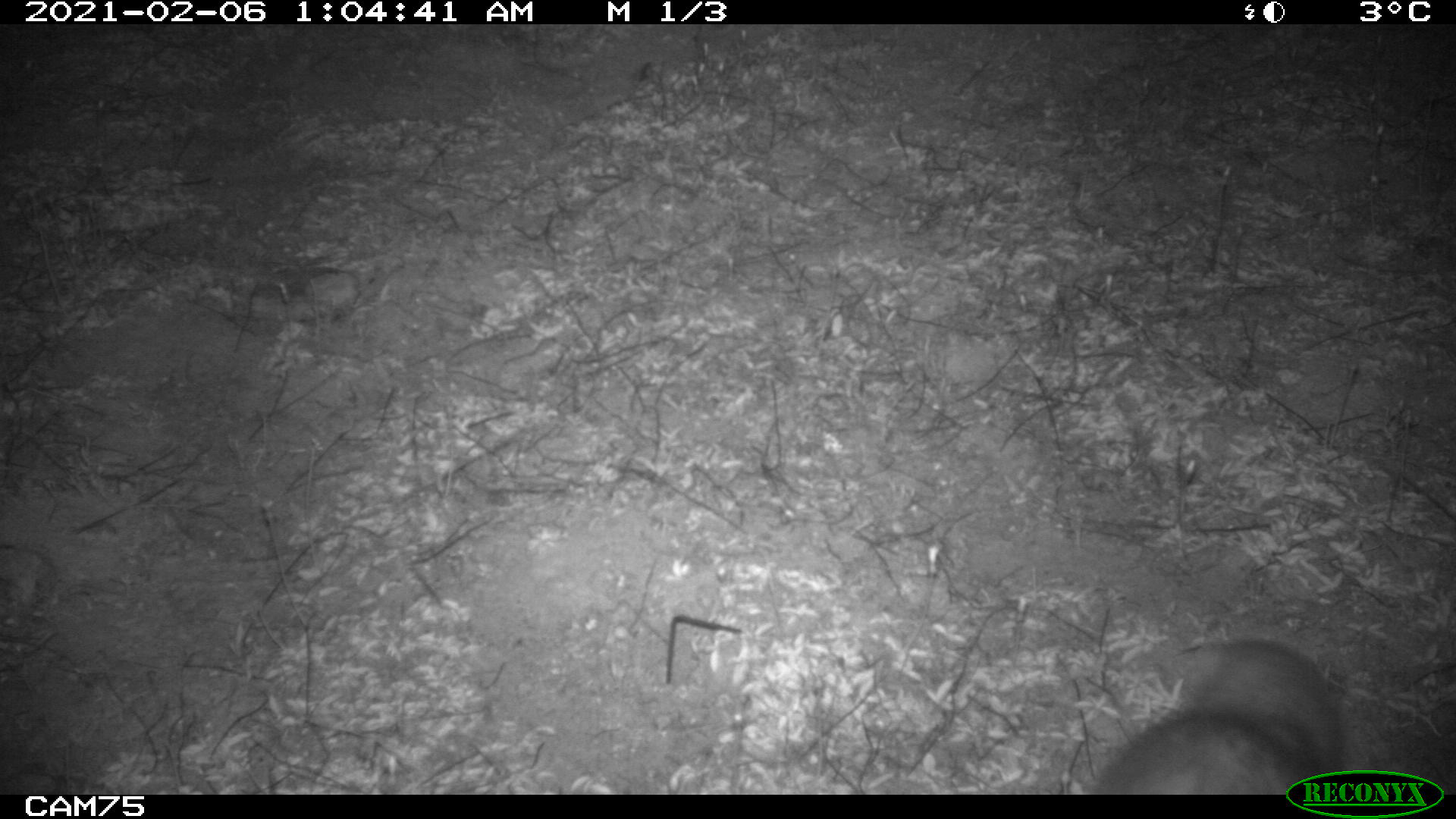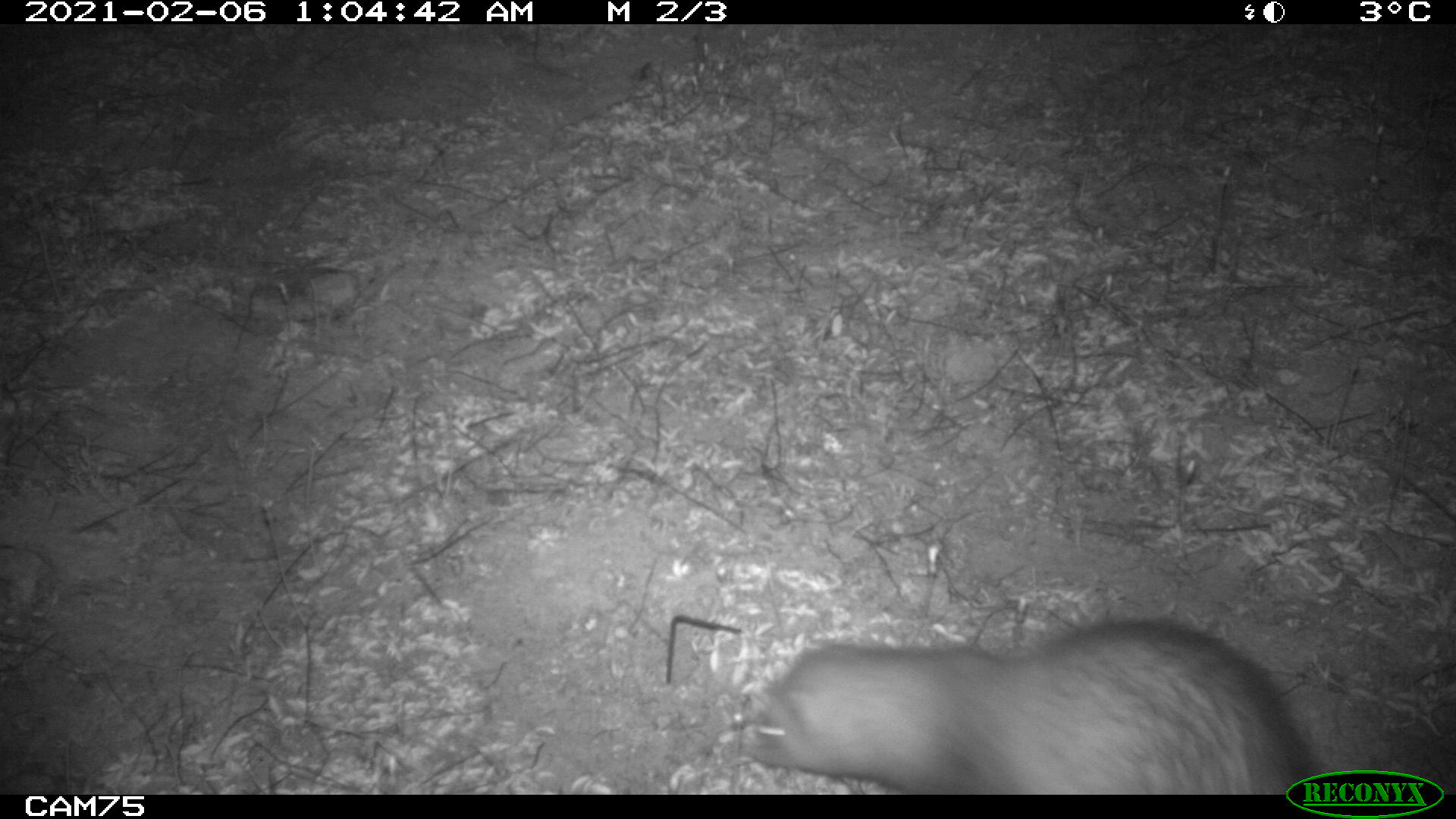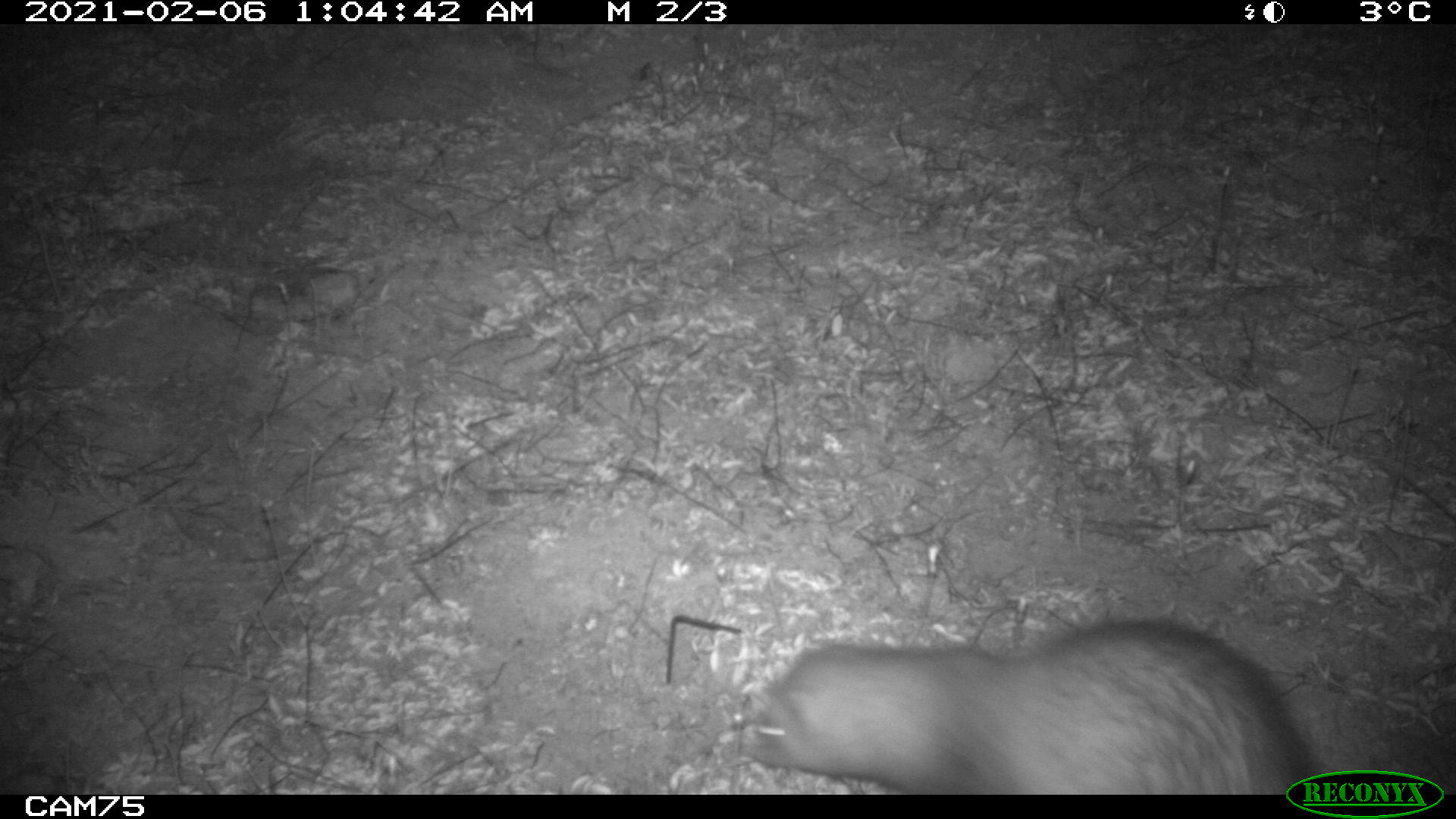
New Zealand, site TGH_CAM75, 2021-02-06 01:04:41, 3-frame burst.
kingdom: Animalia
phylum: Chordata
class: Mammalia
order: Carnivora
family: Mustelidae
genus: Mustela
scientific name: Mustela furo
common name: ferret